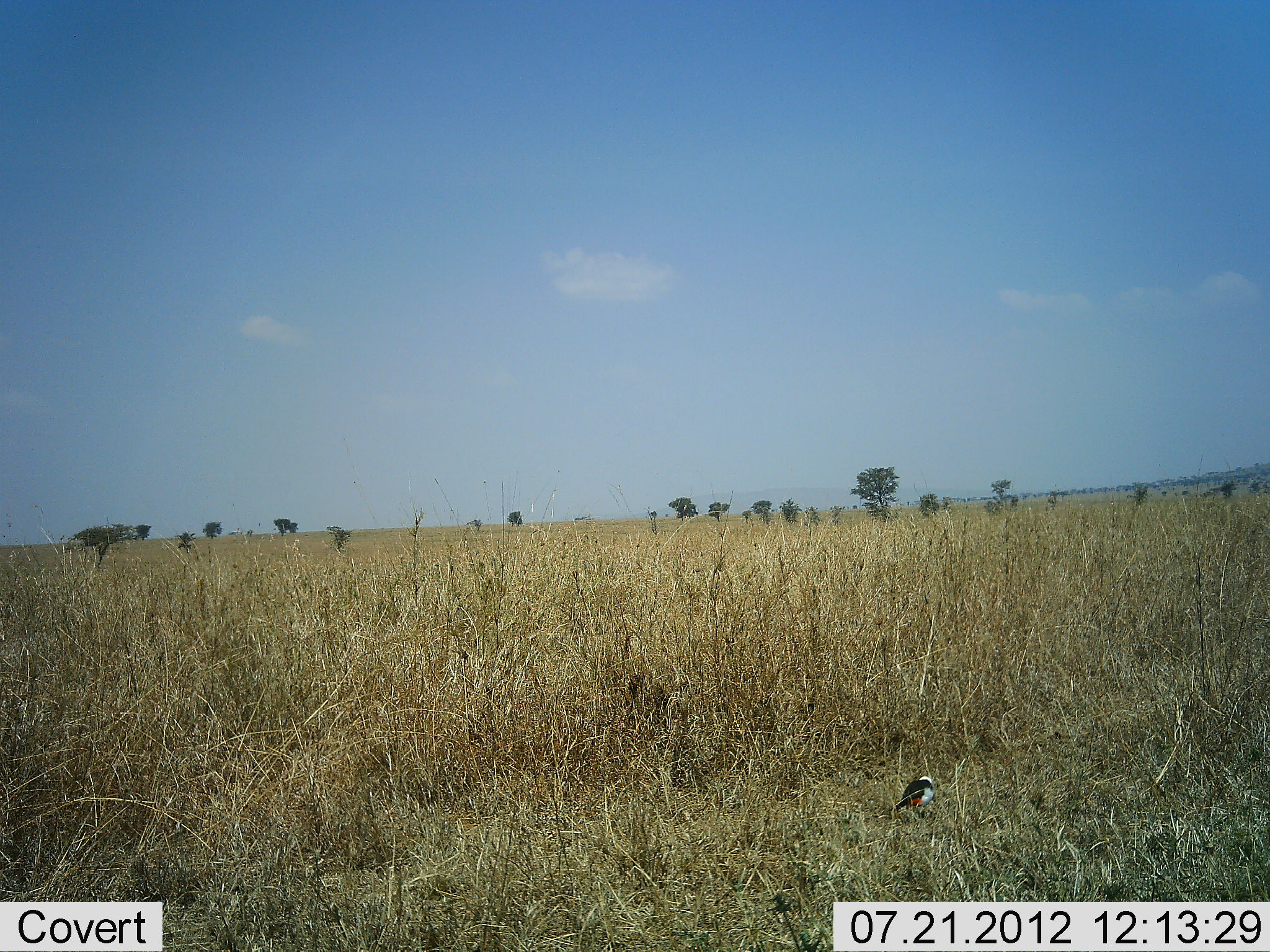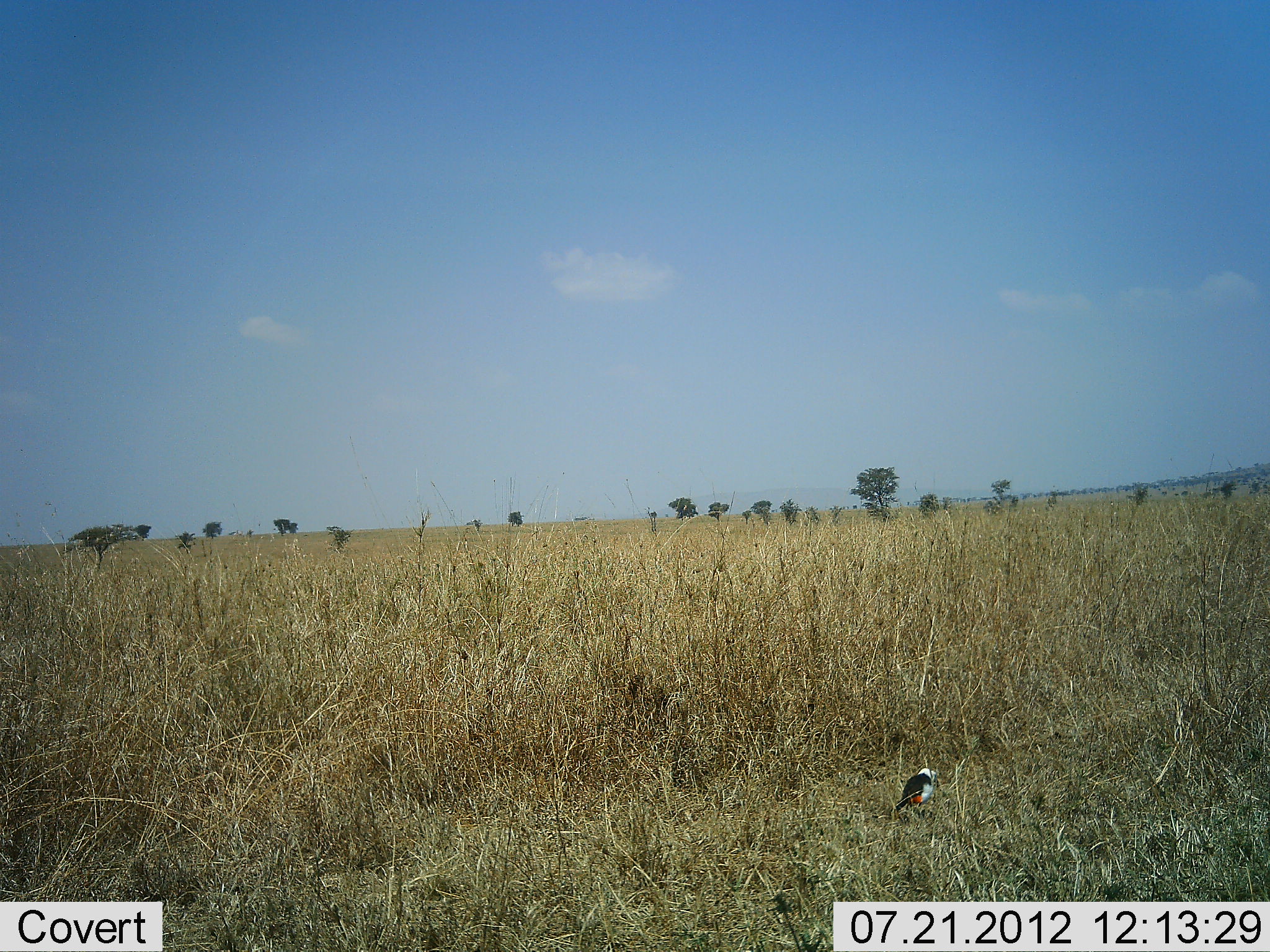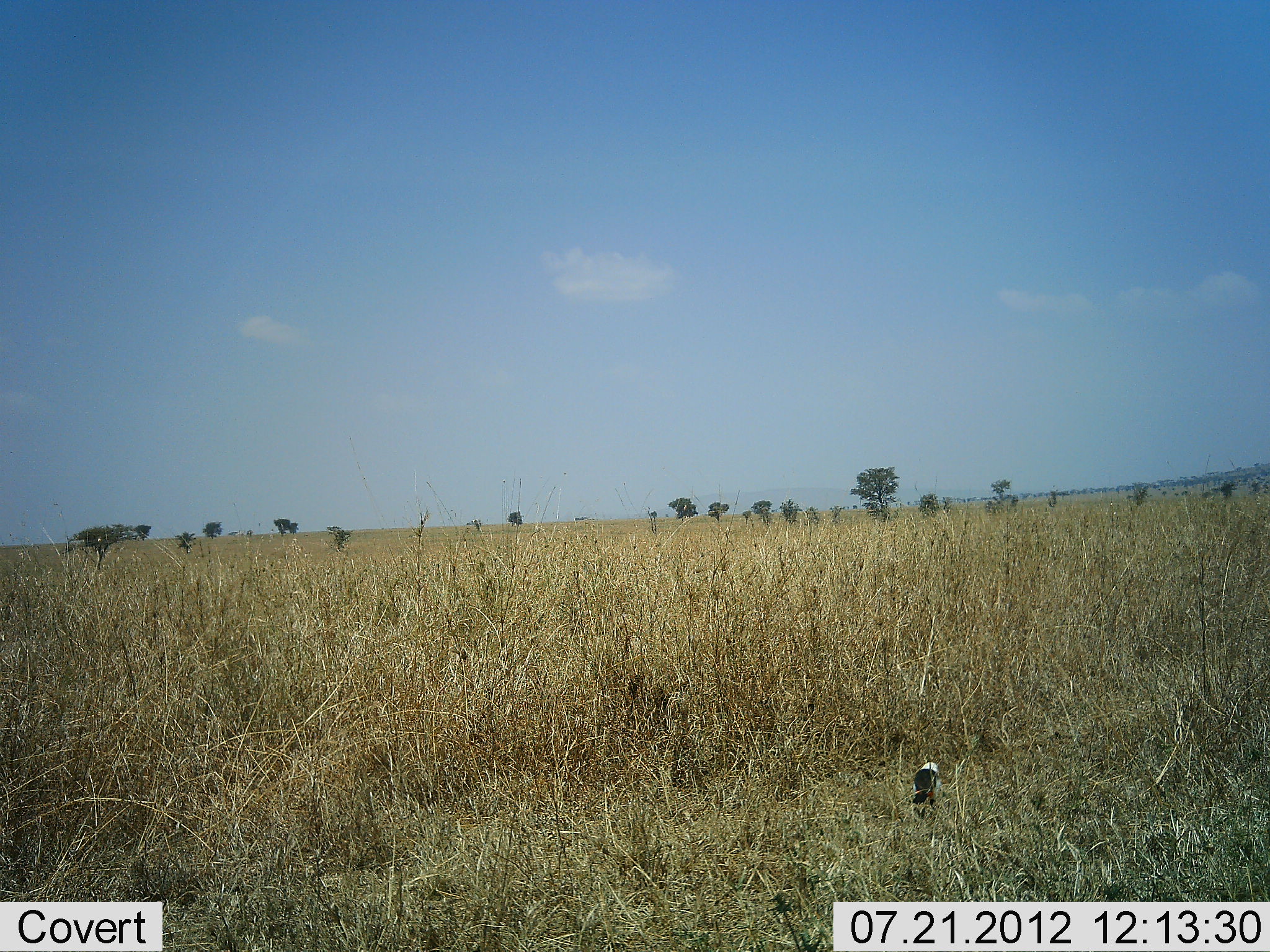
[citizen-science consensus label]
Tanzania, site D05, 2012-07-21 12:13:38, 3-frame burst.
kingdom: Animalia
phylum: Chordata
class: Aves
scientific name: Aves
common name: bird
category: otherbird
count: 1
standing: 70%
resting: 0%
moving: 30%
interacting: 0%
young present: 0%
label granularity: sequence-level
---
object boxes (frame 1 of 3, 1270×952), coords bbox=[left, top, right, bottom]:
animal: bbox=[888, 775, 936, 819]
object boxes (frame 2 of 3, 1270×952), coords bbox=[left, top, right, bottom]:
animal: bbox=[888, 767, 939, 819]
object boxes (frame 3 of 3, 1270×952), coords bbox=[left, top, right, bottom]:
animal: bbox=[909, 760, 941, 817]